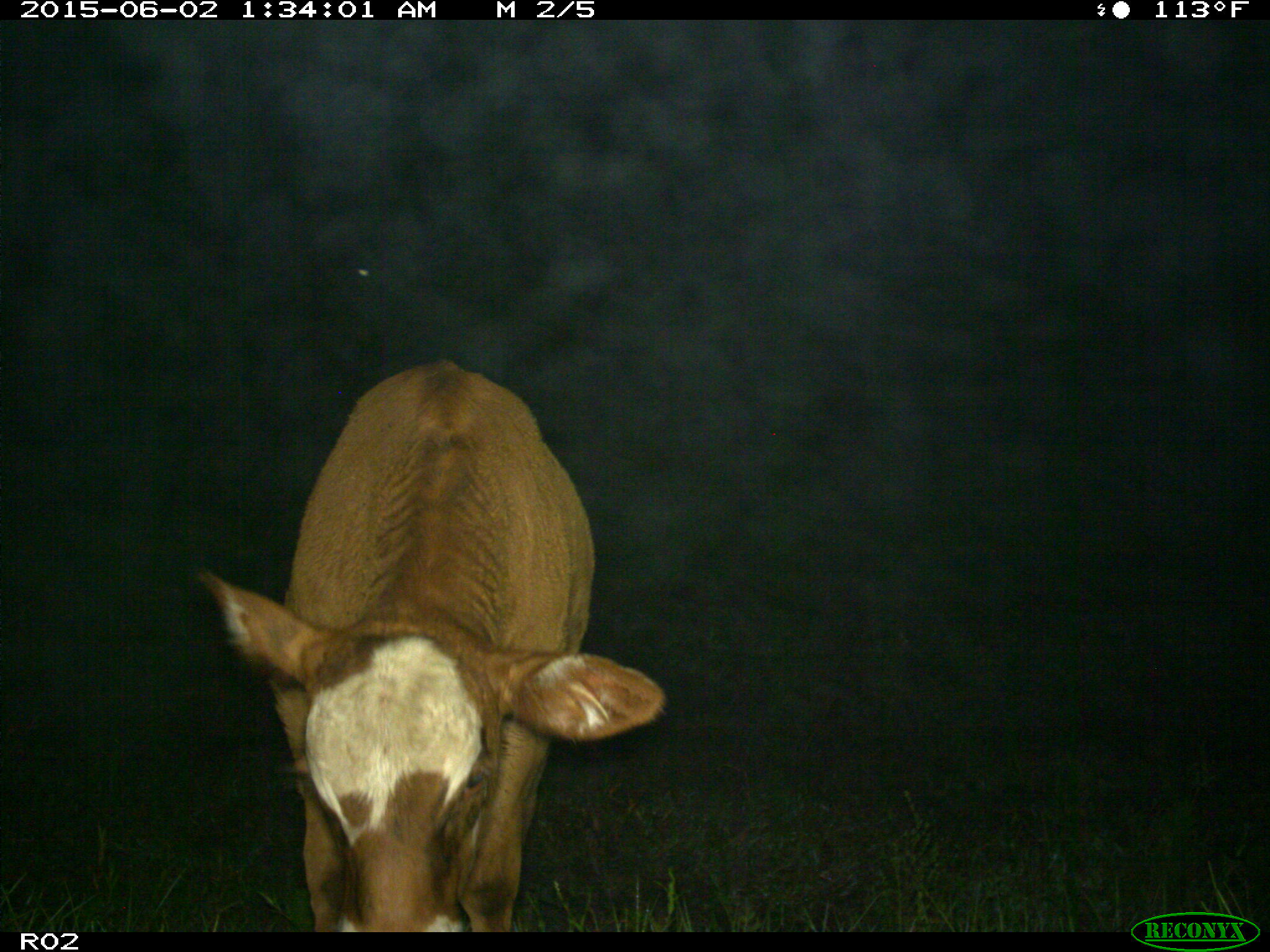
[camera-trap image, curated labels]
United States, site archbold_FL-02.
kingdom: Animalia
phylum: Chordata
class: Mammalia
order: Artiodactyla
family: Bovidae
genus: Bos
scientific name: Bos taurus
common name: domestic cow